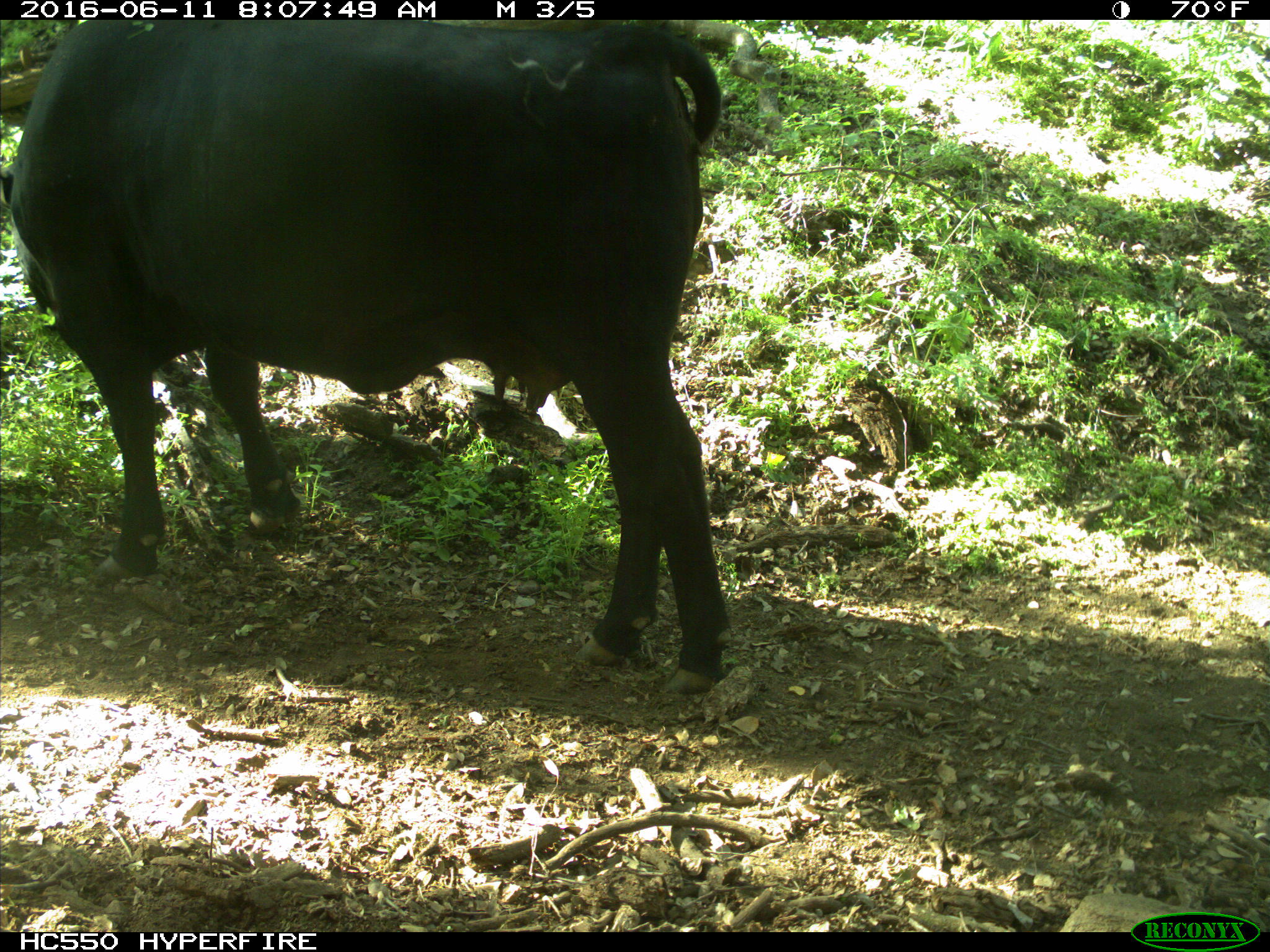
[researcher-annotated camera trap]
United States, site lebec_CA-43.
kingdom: Animalia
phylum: Chordata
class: Mammalia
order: Artiodactyla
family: Bovidae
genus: Bos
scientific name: Bos taurus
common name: domestic cow